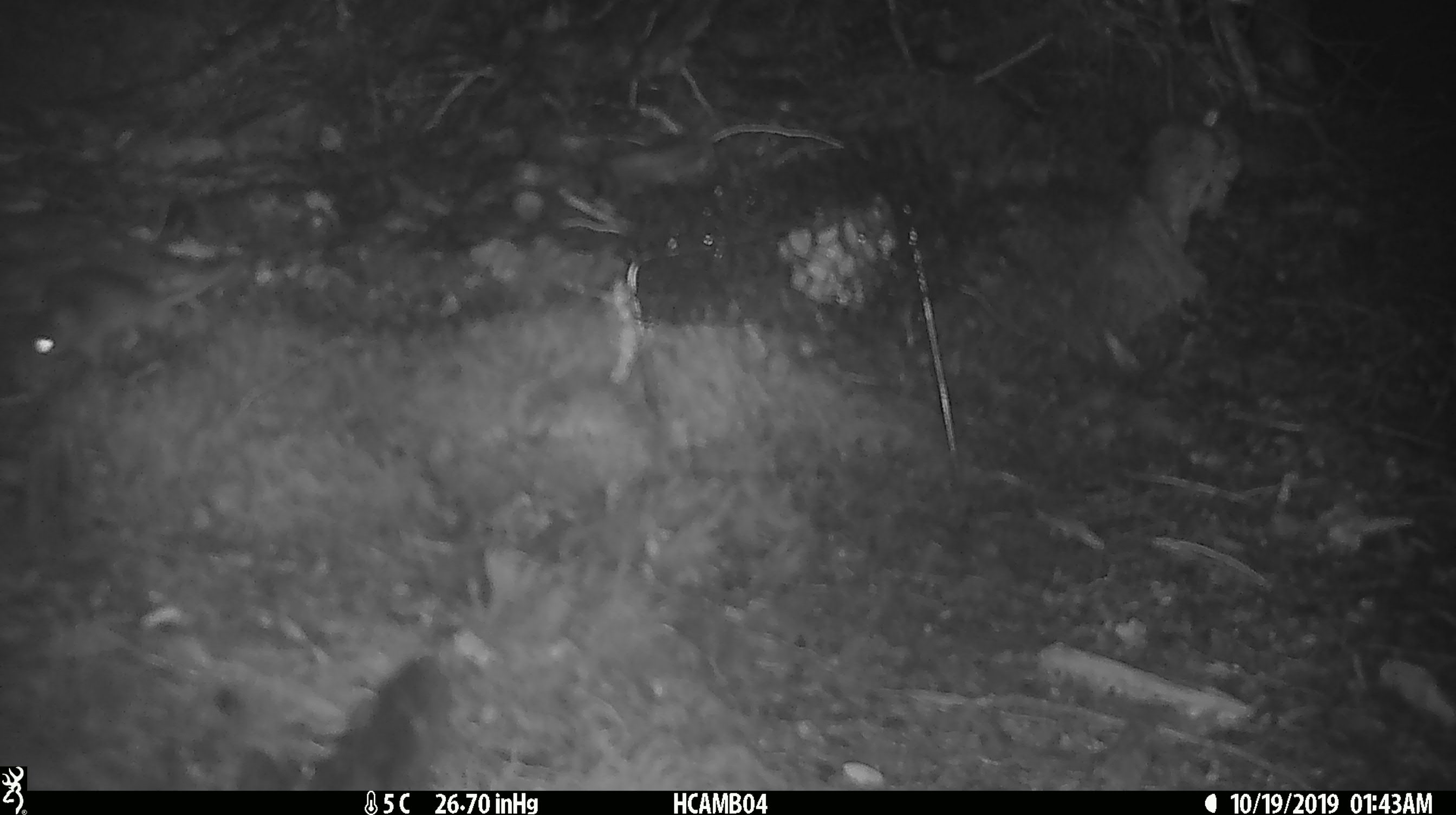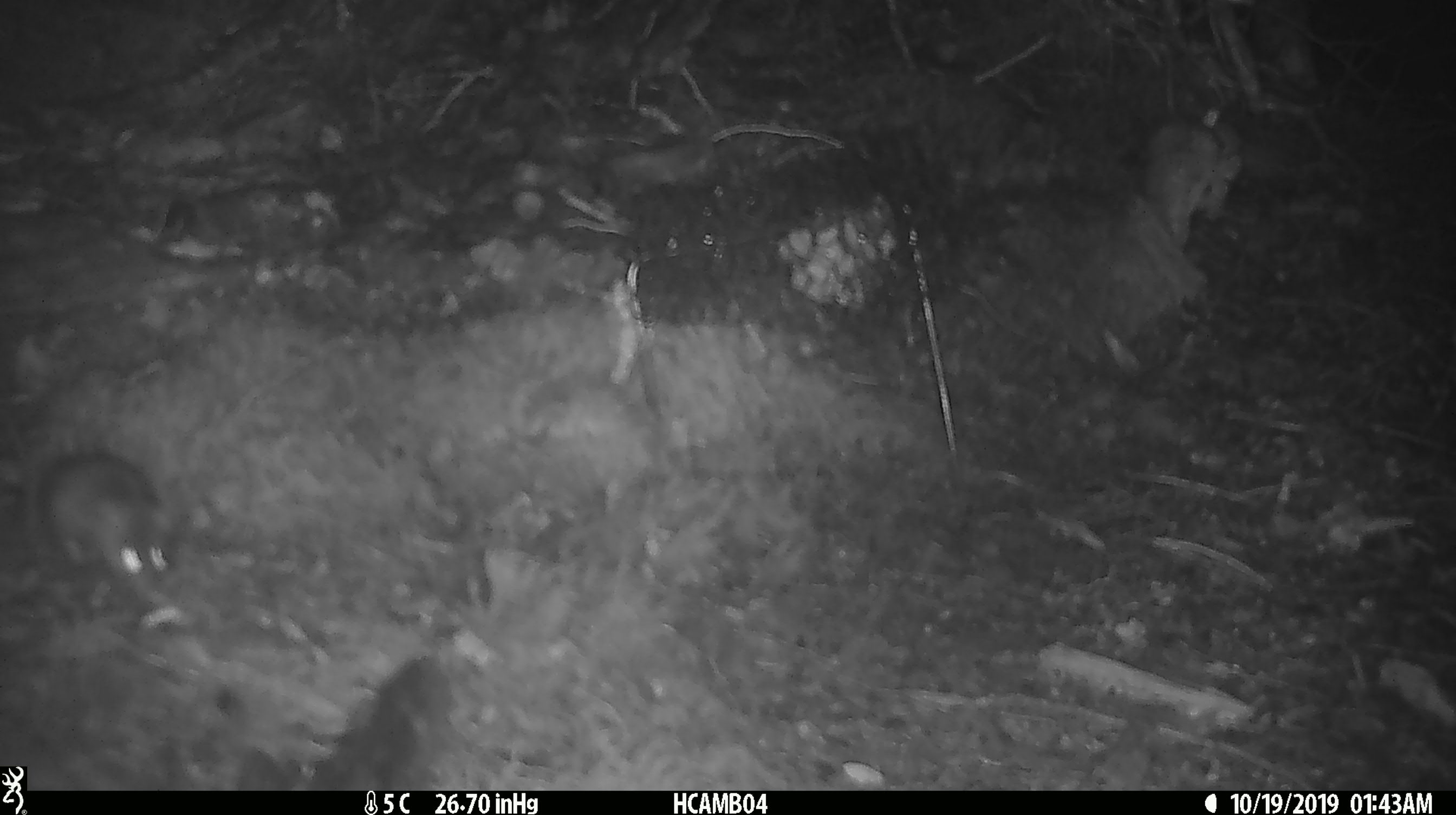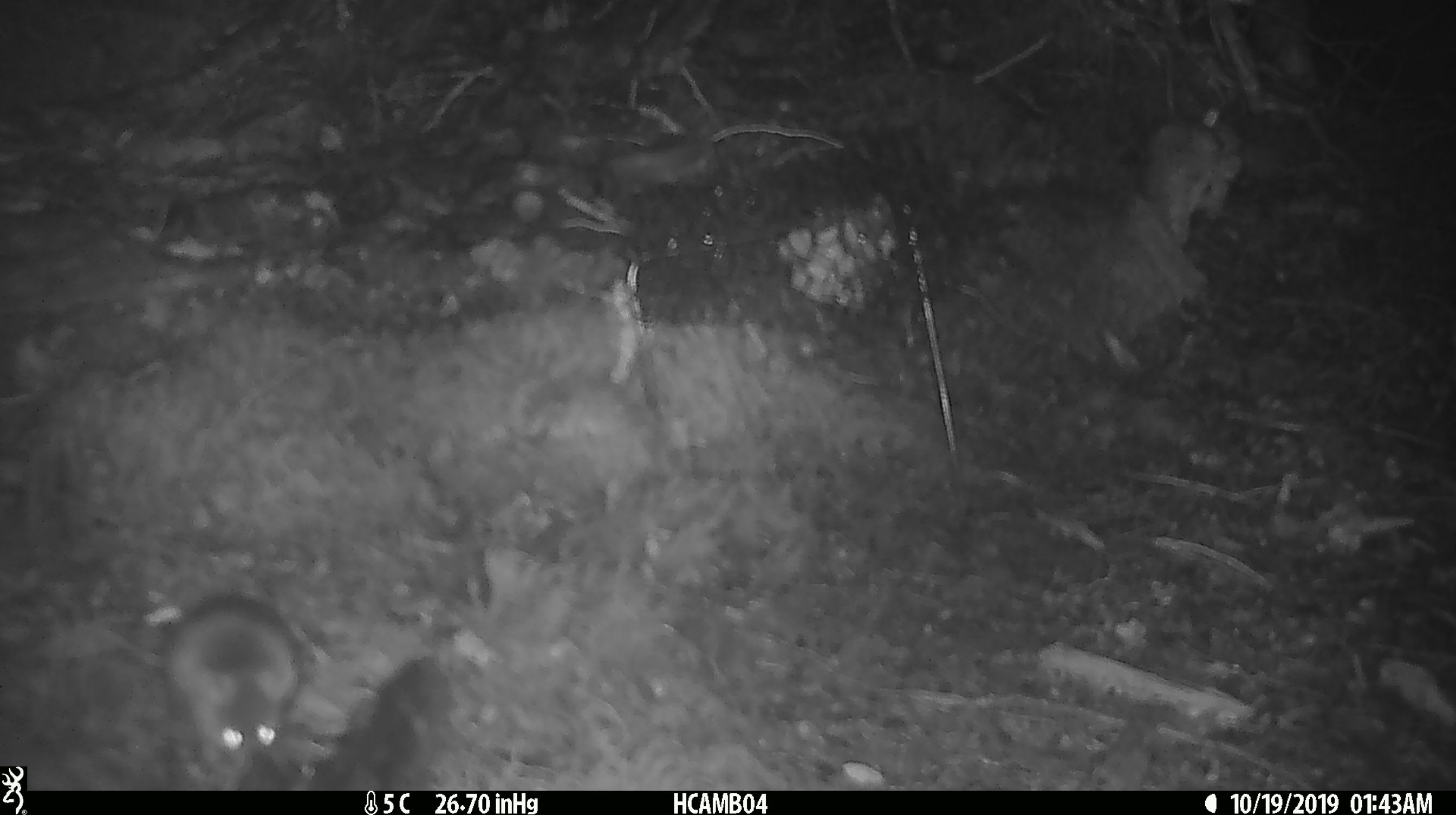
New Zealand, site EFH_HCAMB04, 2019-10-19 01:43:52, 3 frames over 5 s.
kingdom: Animalia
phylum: Chordata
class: Mammalia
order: Rodentia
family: Muridae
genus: Mus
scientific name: Mus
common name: mouse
Mouse (Mus).